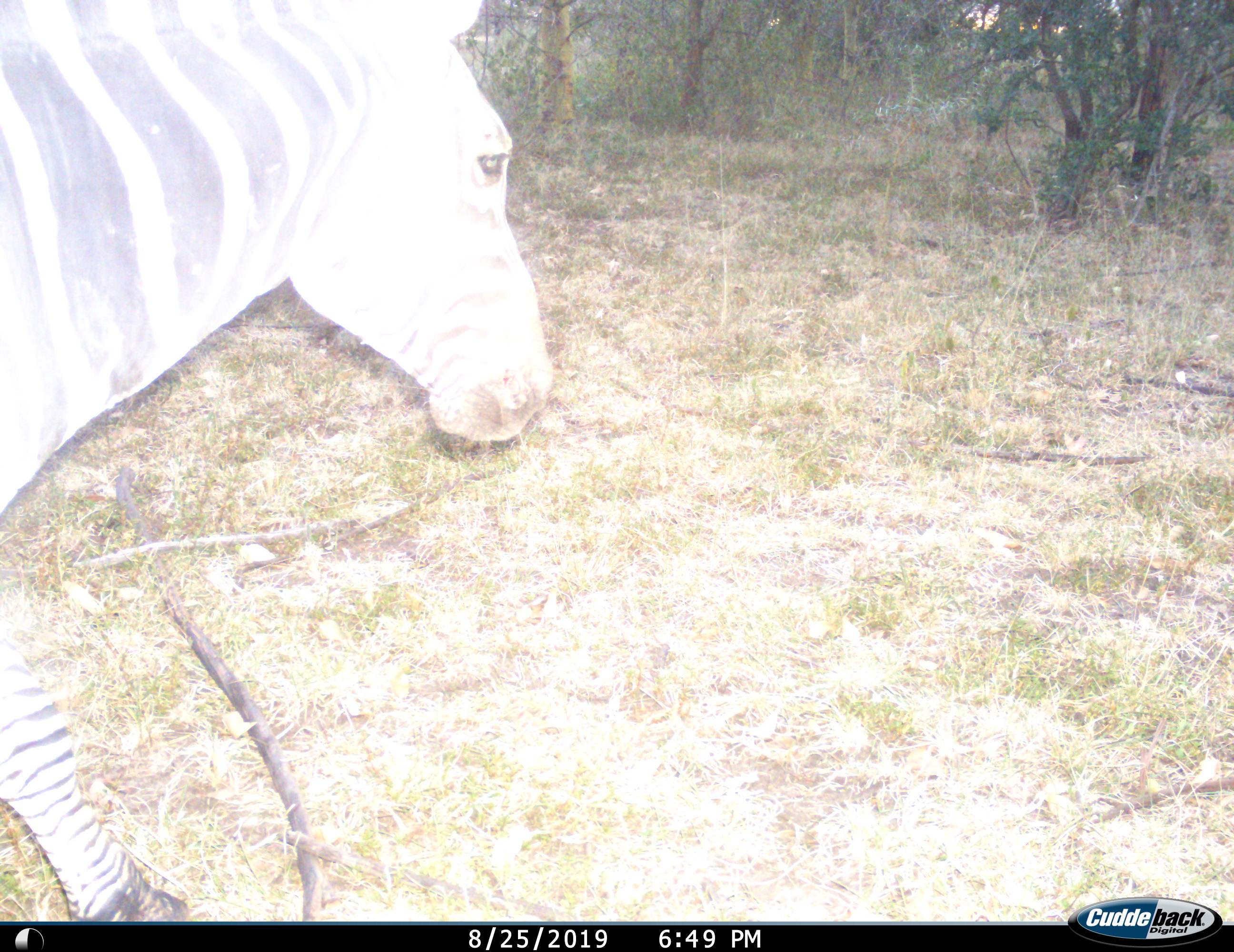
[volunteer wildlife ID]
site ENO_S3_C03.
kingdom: Animalia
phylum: Chordata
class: Mammalia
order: Perissodactyla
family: Equidae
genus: Equus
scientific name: Equus quagga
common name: plains zebra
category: zebraplains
Zebraplains (plains zebra) (Equus quagga), count 1. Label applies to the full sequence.